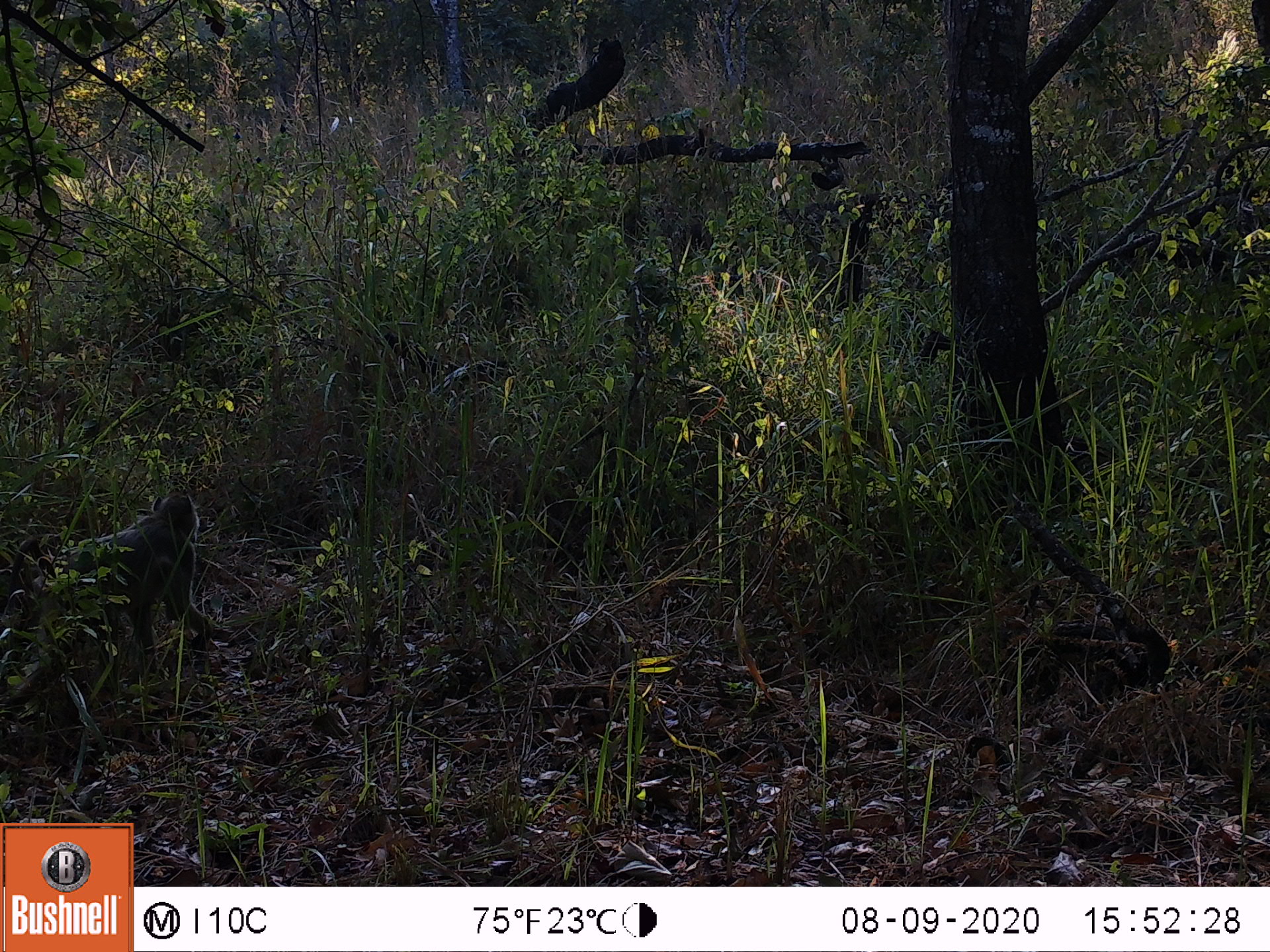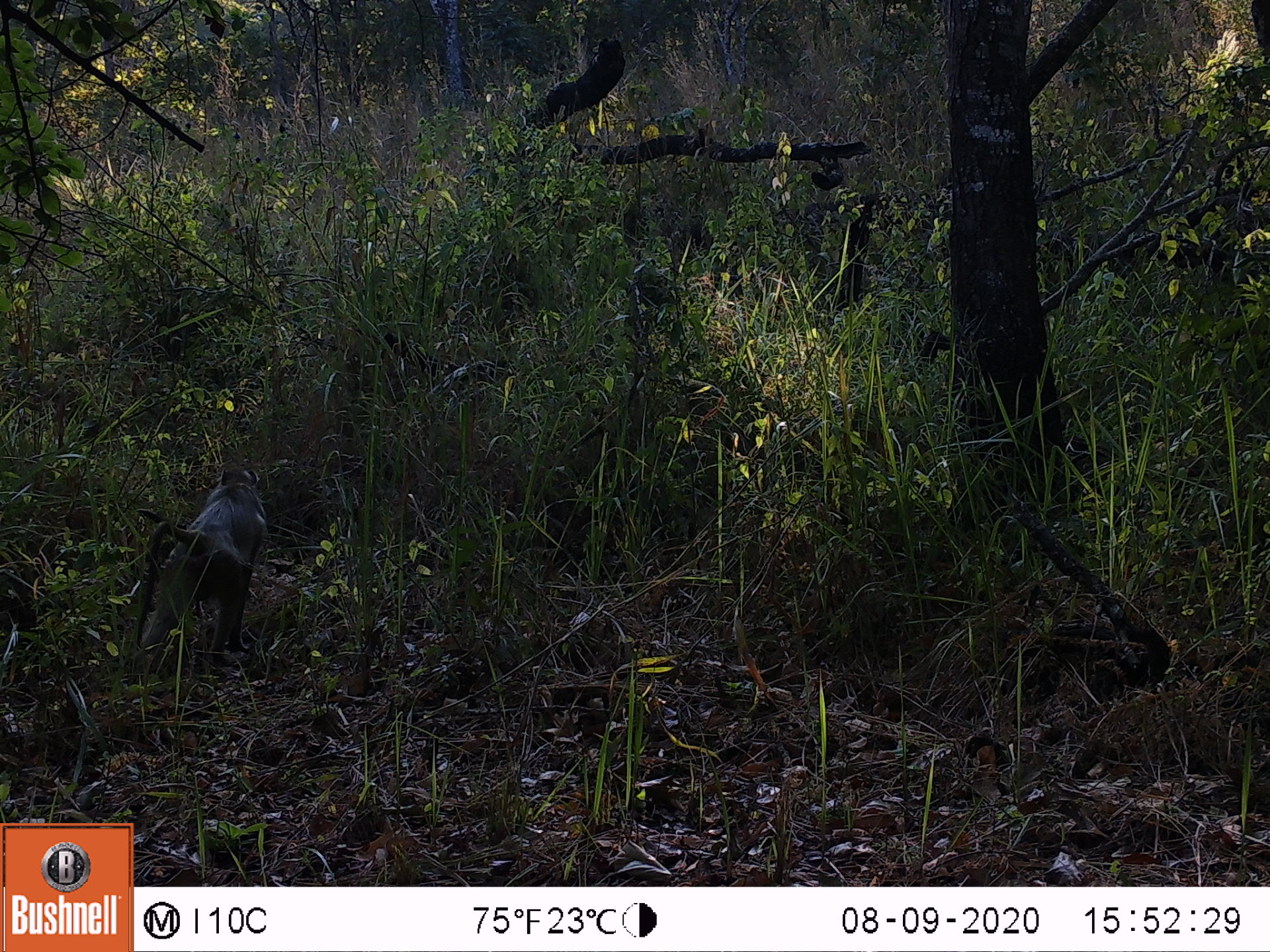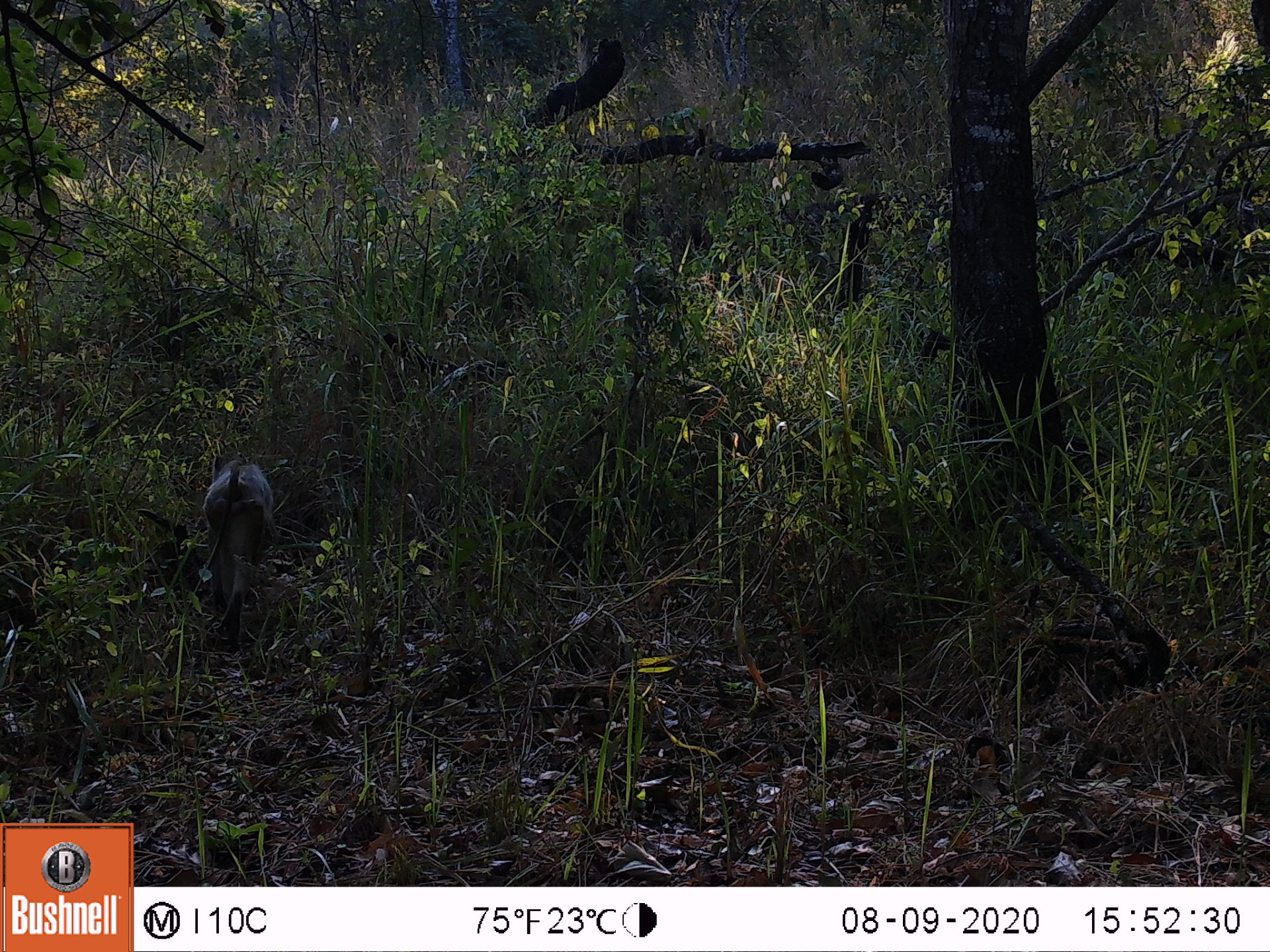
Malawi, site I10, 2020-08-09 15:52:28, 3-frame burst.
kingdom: Animalia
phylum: Chordata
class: Mammalia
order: Primates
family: Cercopithecidae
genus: Papio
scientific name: Papio cynocephalus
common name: yellow baboon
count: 1